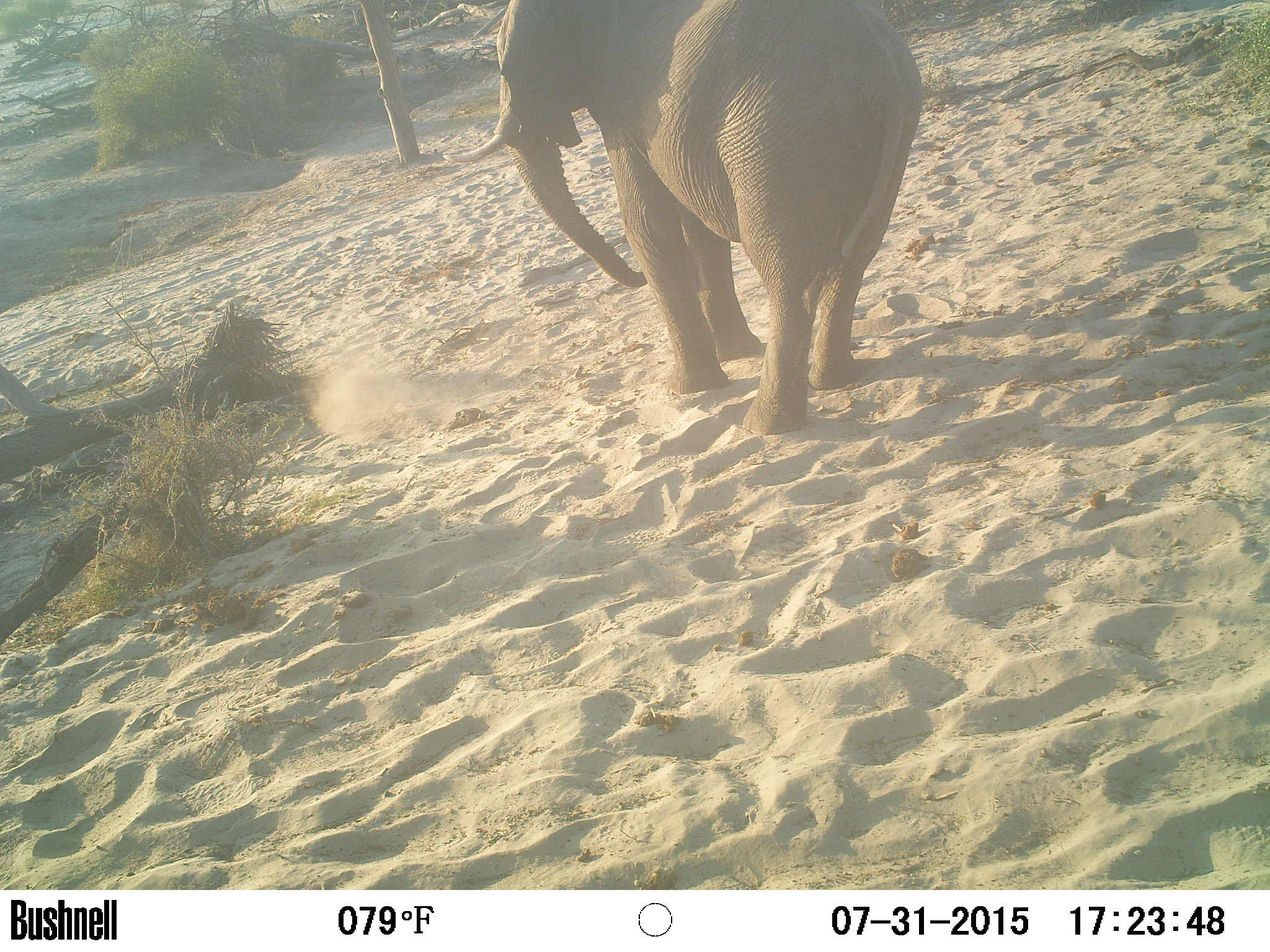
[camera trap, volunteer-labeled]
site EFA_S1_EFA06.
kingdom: Animalia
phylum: Chordata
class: Mammalia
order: Proboscidea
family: Elephantidae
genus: Loxodonta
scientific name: Loxodonta africana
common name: african bush elephant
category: elephant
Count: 1.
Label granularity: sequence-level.